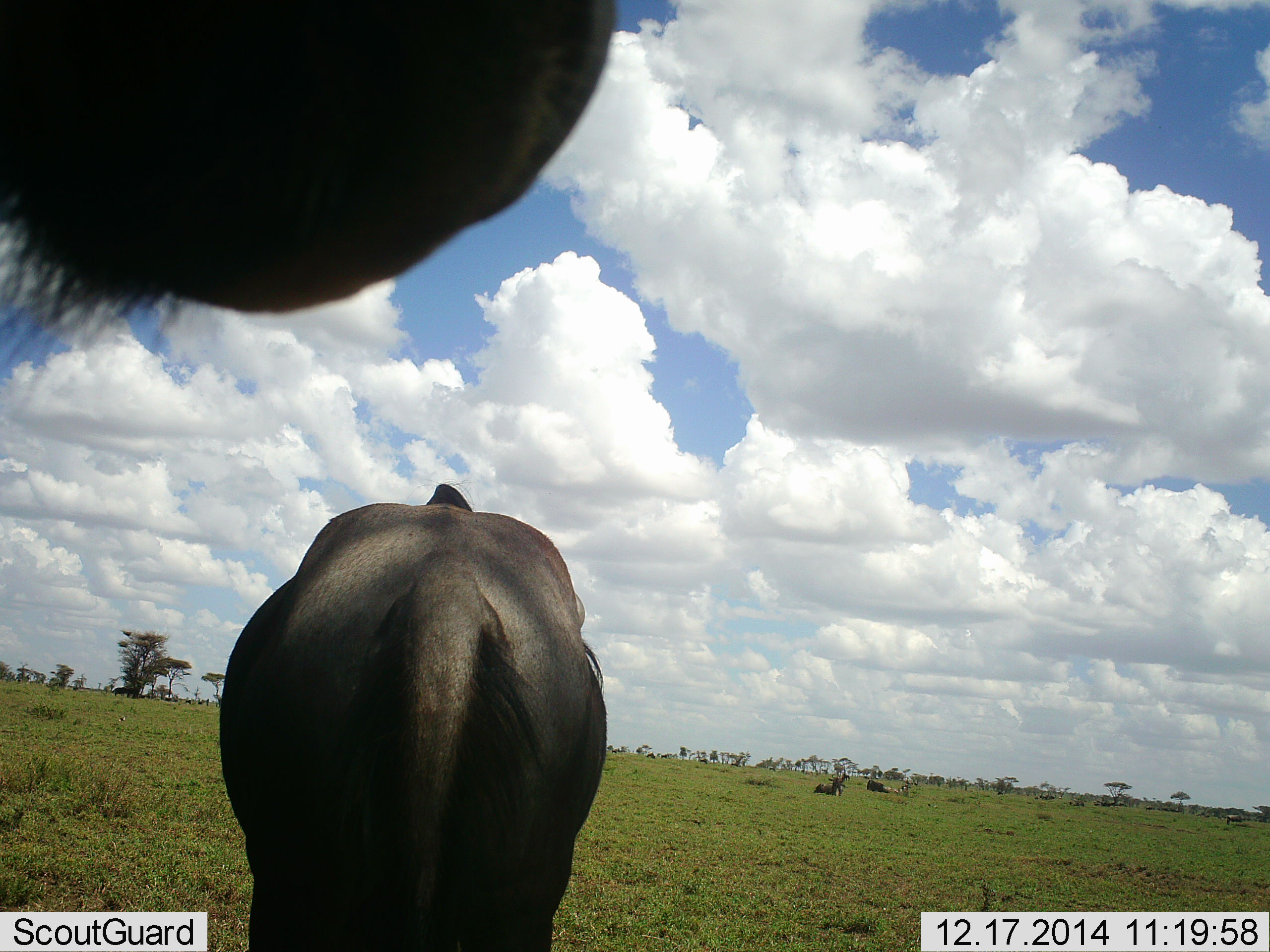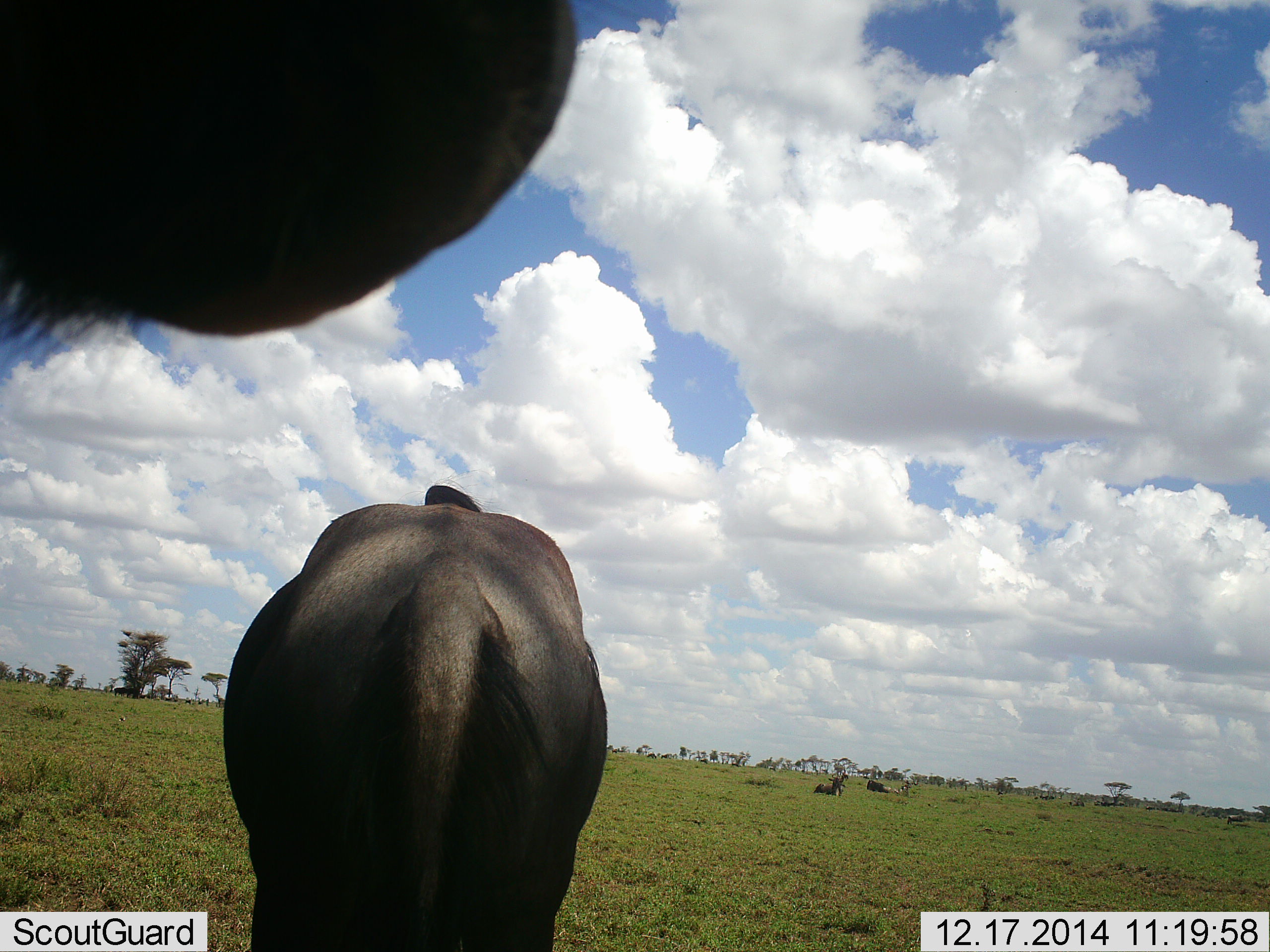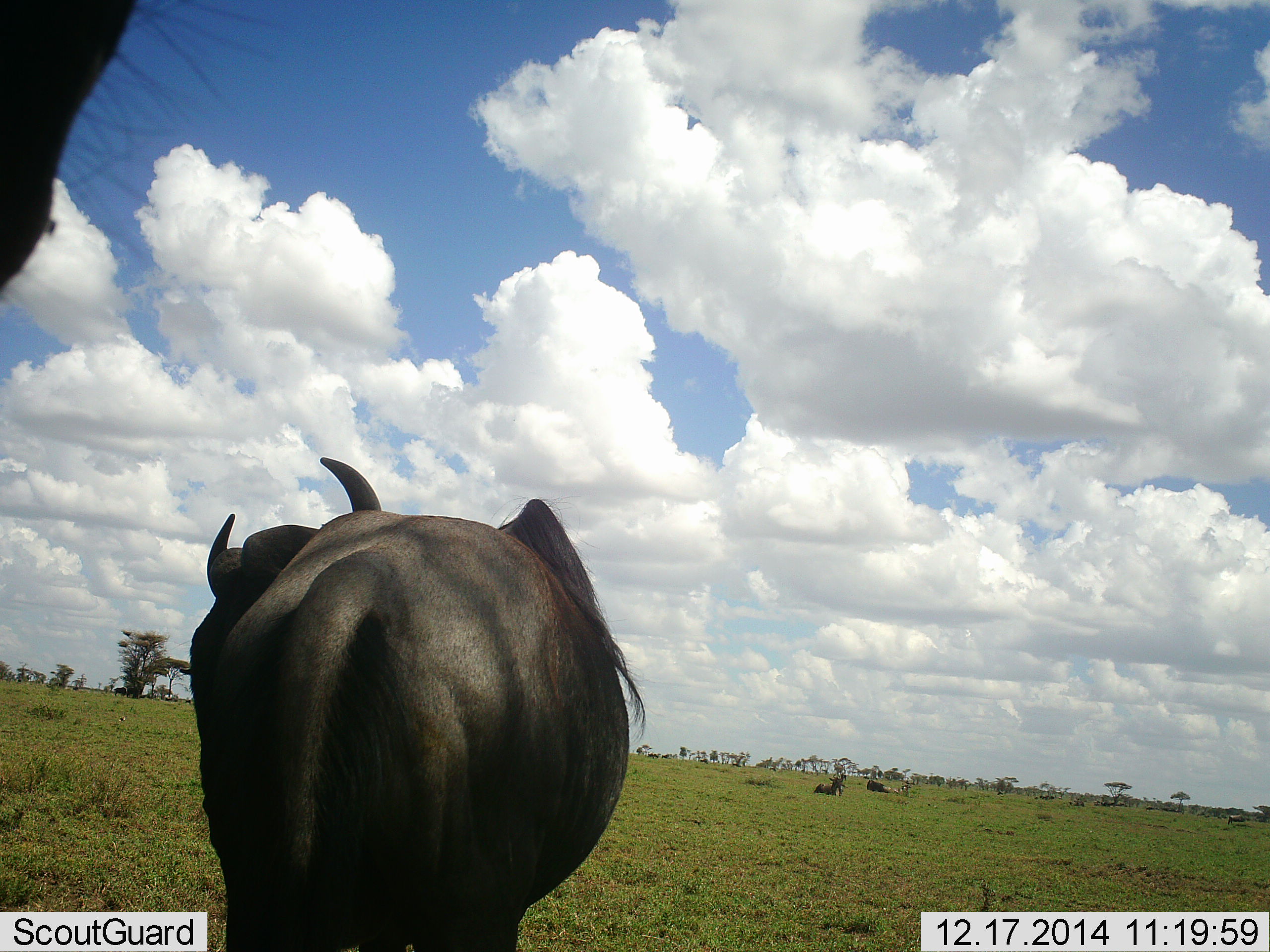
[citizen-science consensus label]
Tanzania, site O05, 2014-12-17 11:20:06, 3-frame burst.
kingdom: Animalia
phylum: Chordata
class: Mammalia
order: Artiodactyla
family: Bovidae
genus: Connochaetes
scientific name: Connochaetes taurinus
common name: blue wildebeest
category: wildebeest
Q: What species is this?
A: Wildebeest (blue wildebeest) (Connochaetes taurinus).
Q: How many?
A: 5.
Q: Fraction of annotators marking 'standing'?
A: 90%.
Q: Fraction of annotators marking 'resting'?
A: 70%.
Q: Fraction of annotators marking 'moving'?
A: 20%.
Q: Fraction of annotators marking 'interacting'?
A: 0%.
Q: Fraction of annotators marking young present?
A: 0%.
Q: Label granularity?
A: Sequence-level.